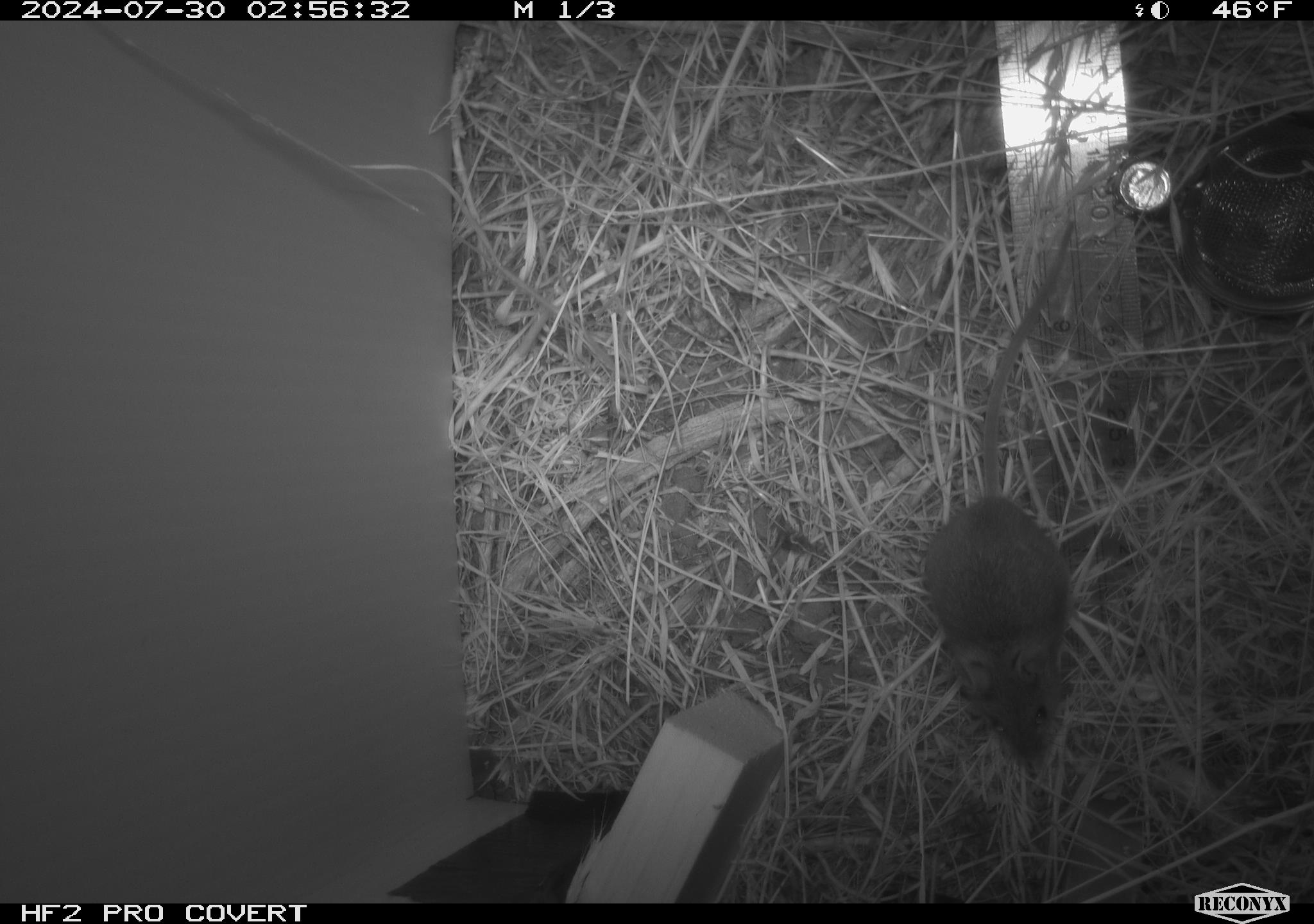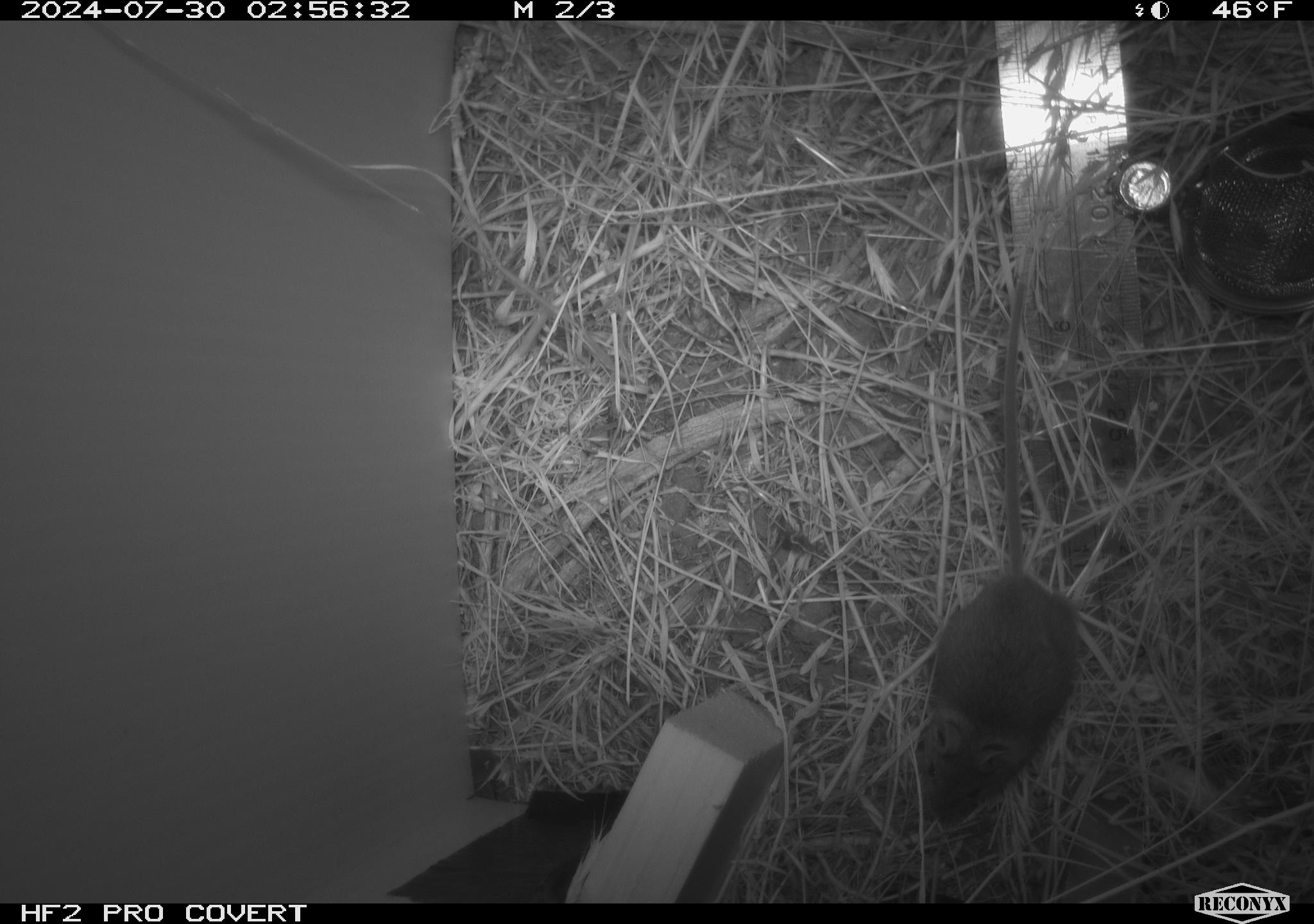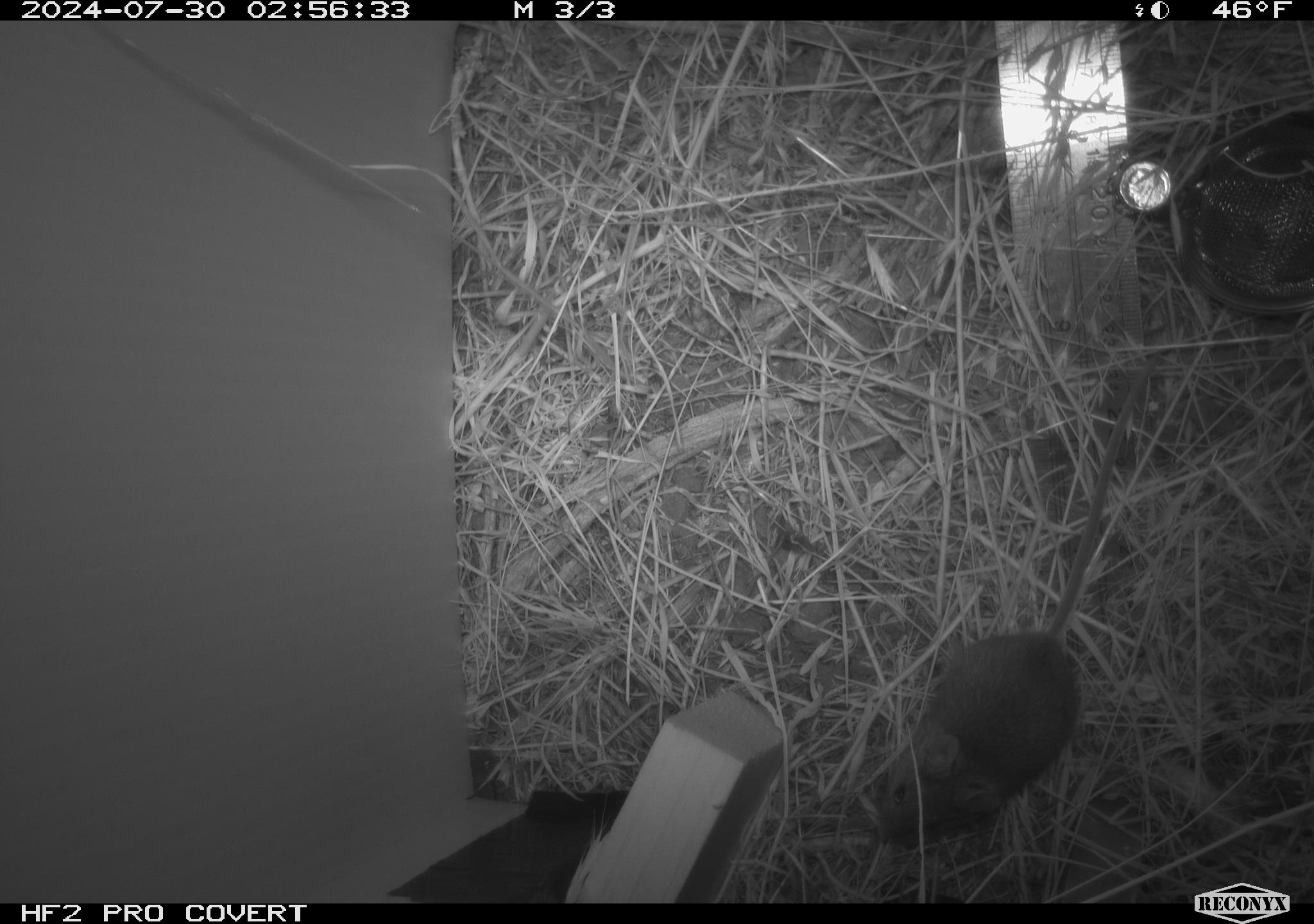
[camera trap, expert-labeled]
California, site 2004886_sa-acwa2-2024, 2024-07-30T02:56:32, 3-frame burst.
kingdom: Animalia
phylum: Chordata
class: Mammalia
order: Rodentia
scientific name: Rodentia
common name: mouse species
Mouse species (Rodentia).